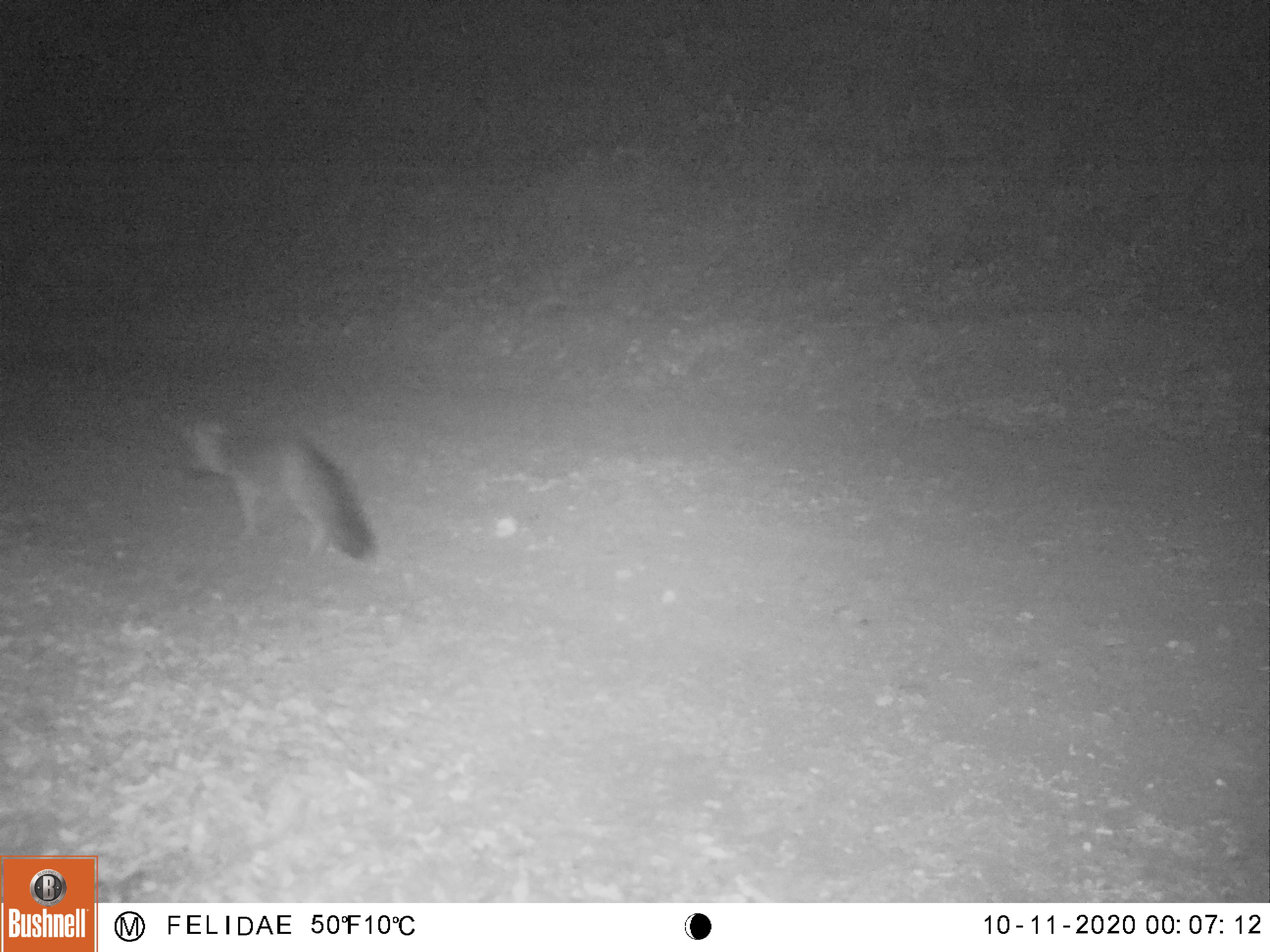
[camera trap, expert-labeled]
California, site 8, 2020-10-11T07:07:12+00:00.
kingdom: Animalia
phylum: Chordata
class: Mammalia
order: Carnivora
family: Canidae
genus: Urocyon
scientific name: Urocyon cinereoargenteus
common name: gray fox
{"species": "gray fox (Urocyon cinereoargenteus)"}